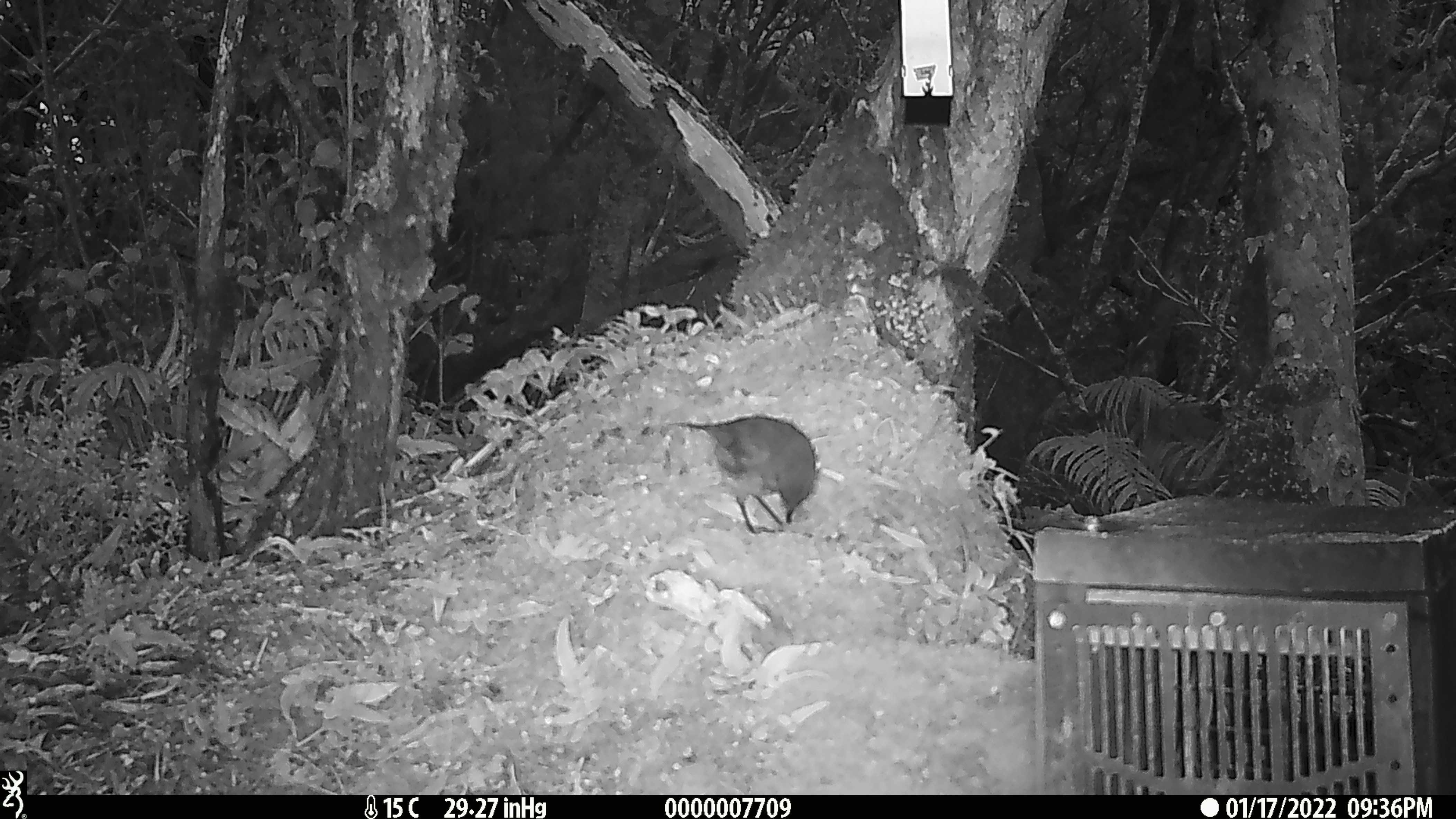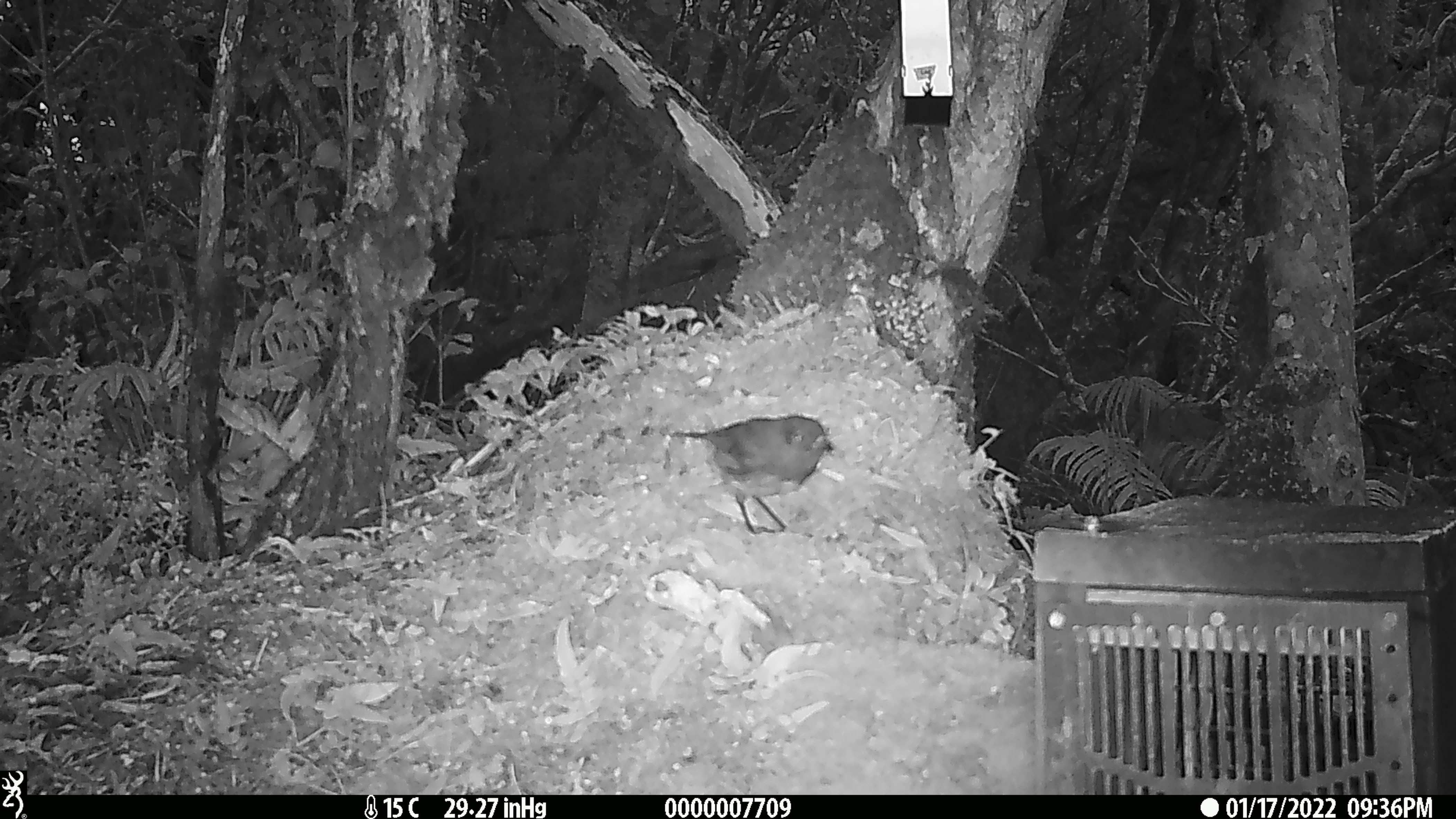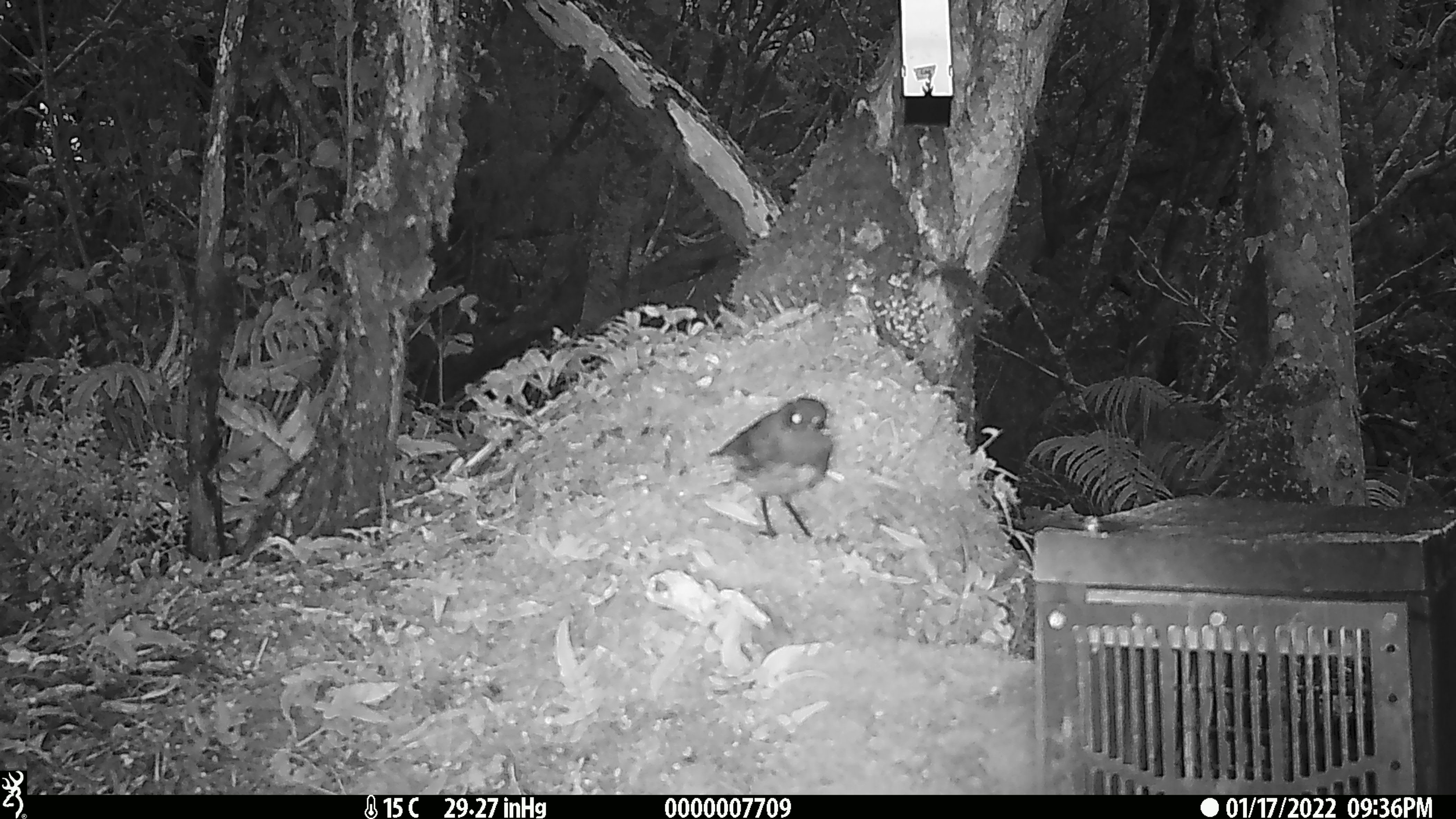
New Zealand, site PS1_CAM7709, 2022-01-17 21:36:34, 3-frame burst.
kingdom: Animalia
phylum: Chordata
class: Aves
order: Passeriformes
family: Petroicidae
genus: Petroica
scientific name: Petroica australis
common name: new zealand robin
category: robin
Robin (new zealand robin) (Petroica australis).